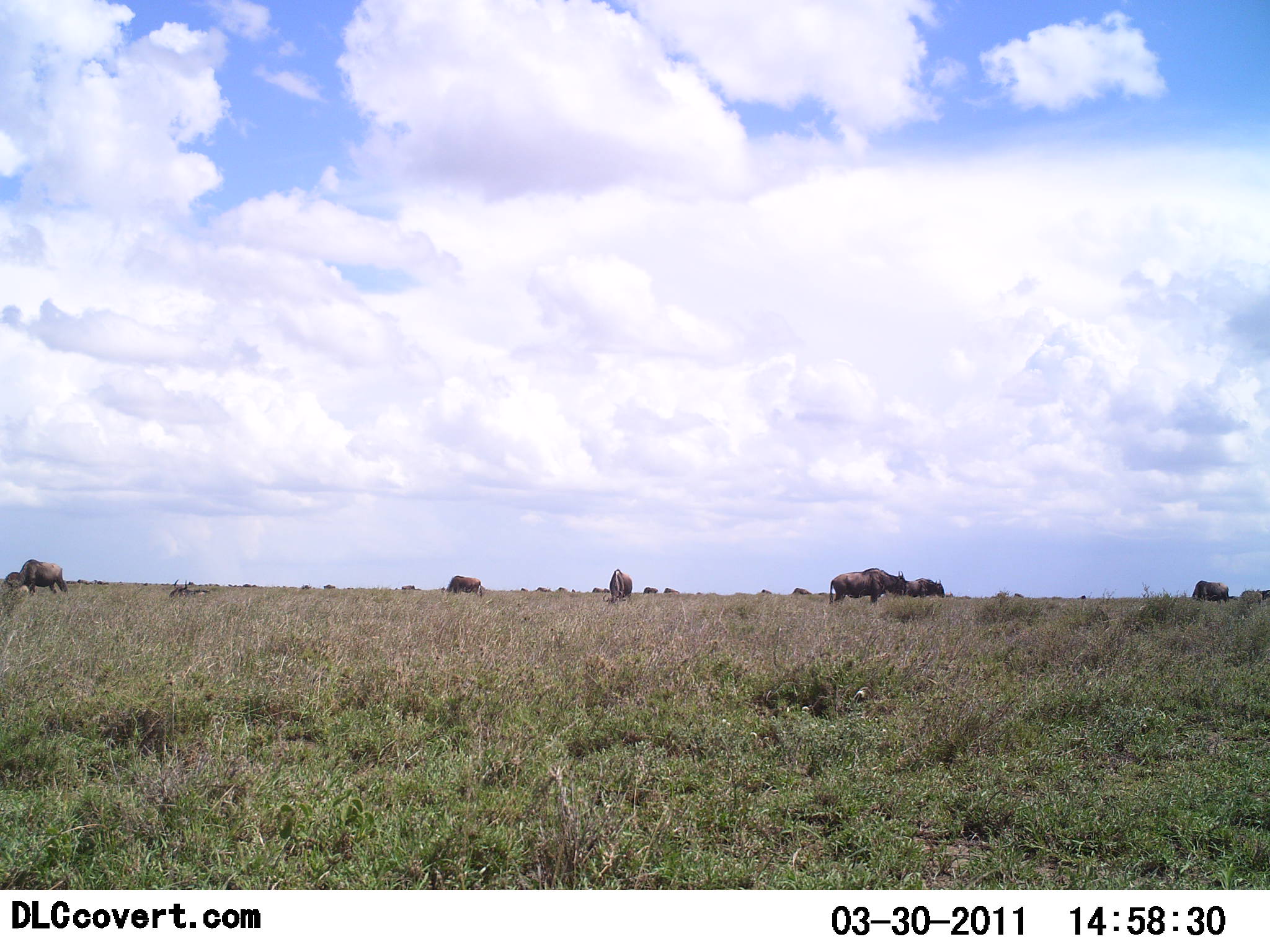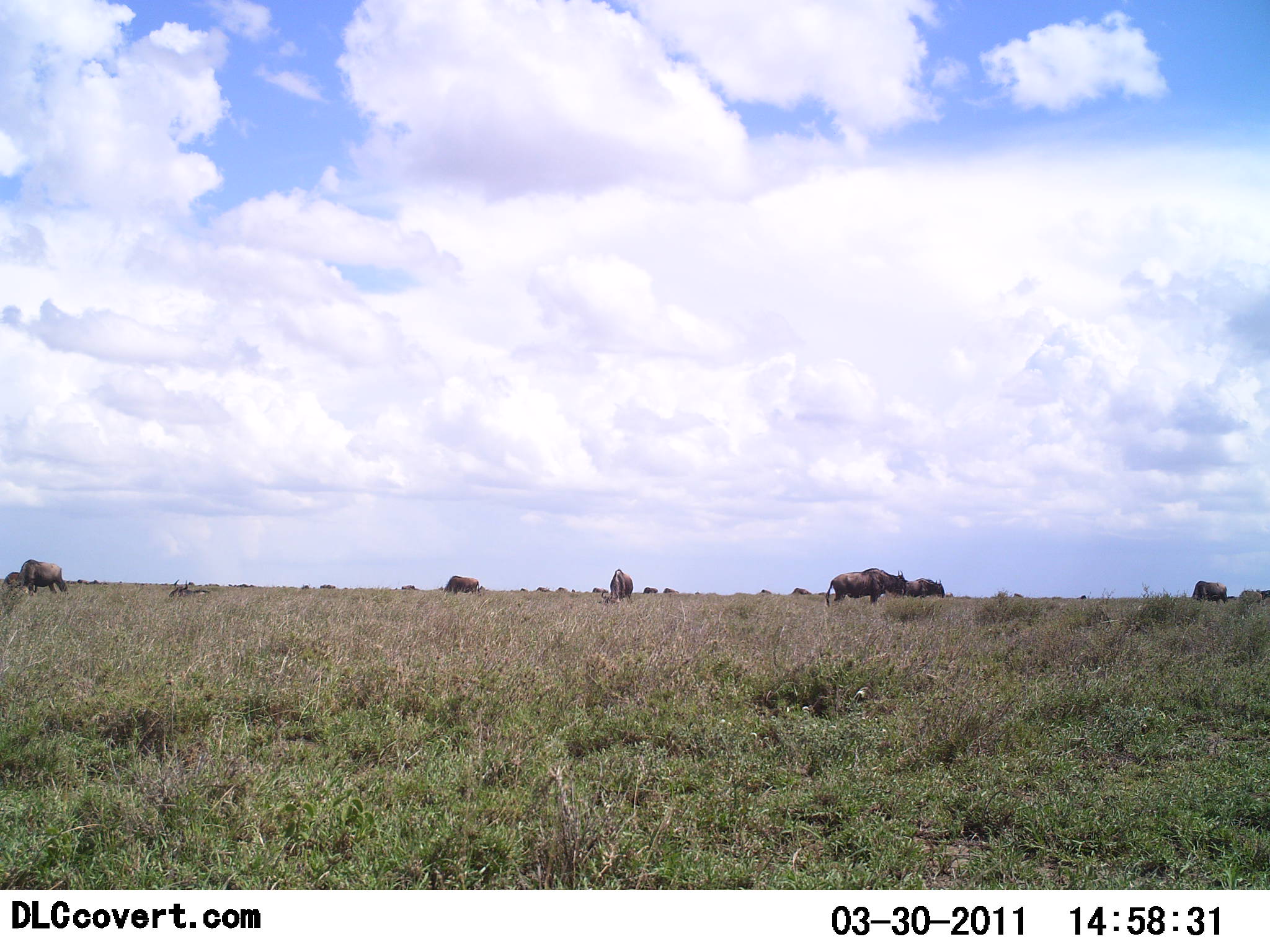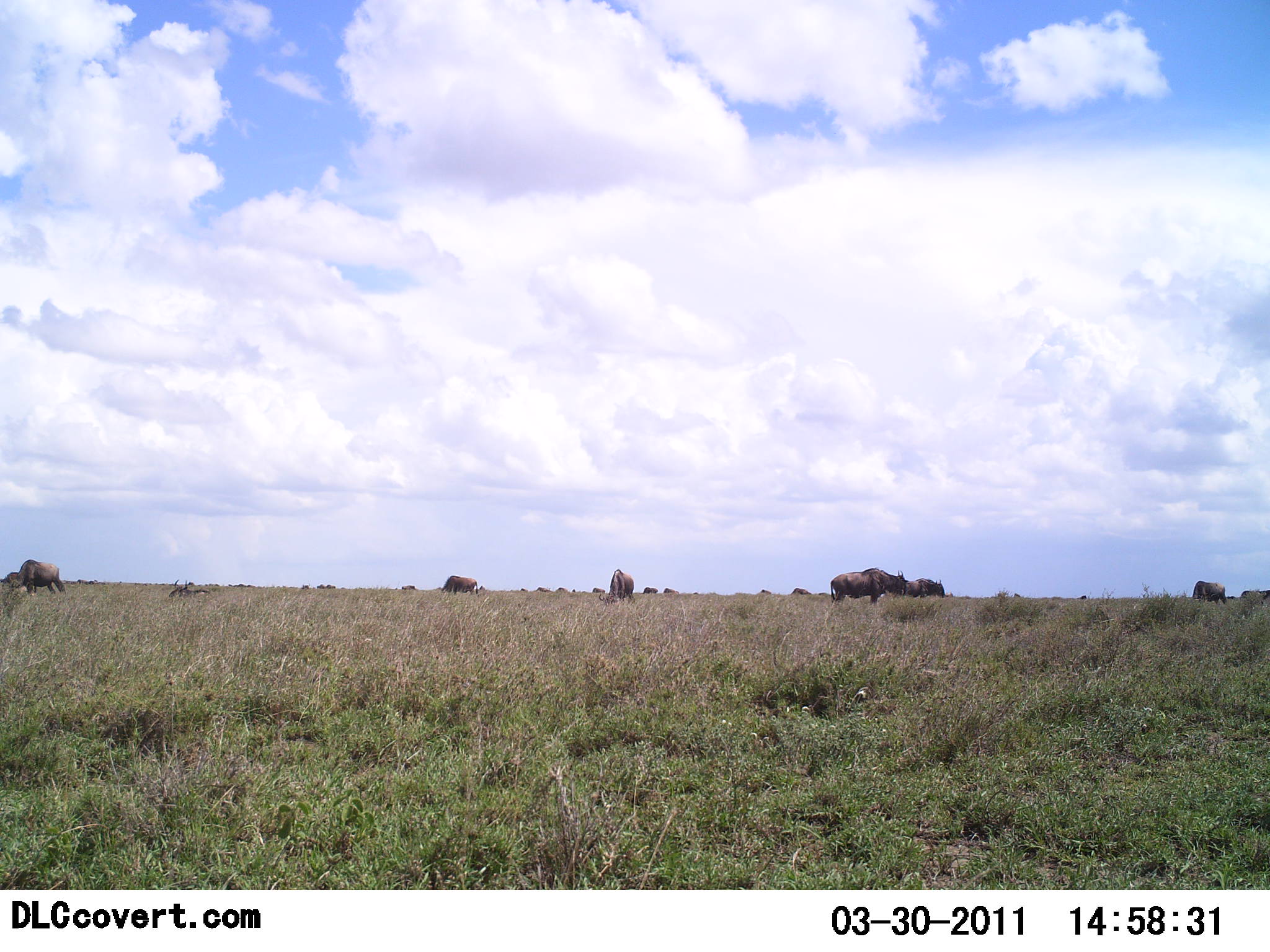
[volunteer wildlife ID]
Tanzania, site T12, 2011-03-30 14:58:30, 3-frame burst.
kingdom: Animalia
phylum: Chordata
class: Mammalia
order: Artiodactyla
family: Bovidae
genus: Connochaetes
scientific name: Connochaetes taurinus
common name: blue wildebeest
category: wildebeest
Wildebeest (blue wildebeest) (Connochaetes taurinus), count 11-50. Behavior (volunteer vote fractions): standing 40%, resting 0%, moving 30%, interacting 0%. Young present (vote fraction): 0%. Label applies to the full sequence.